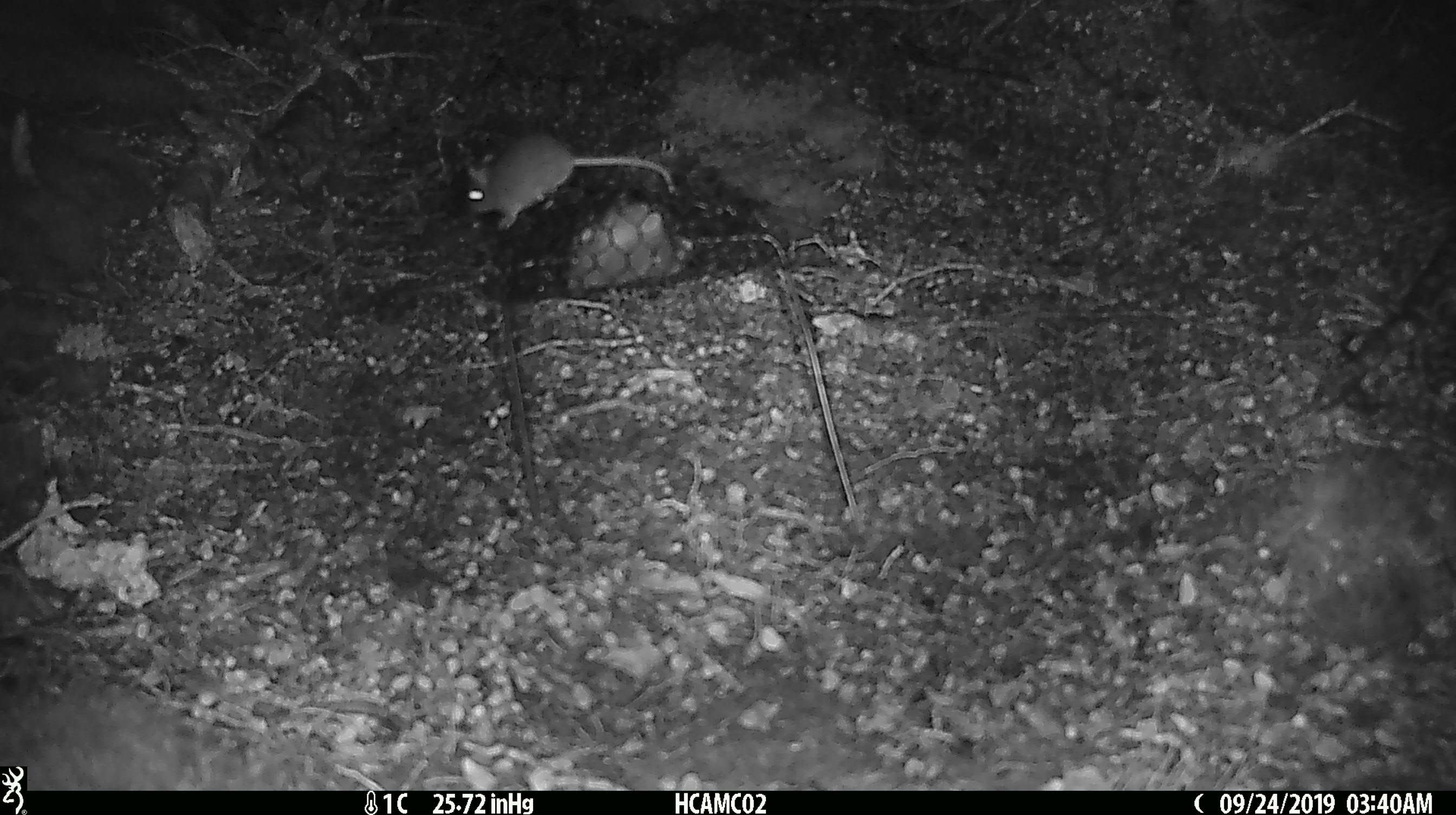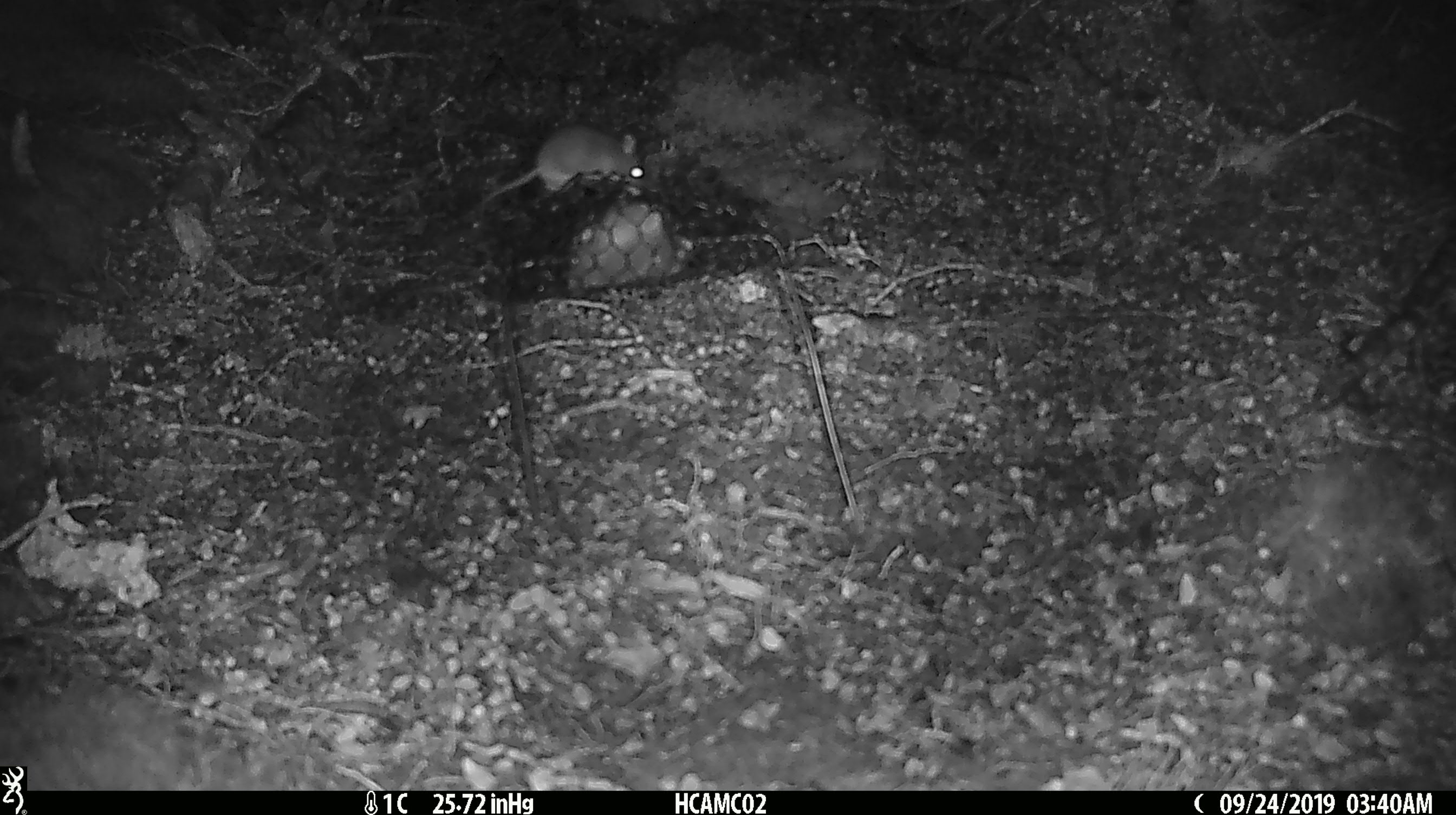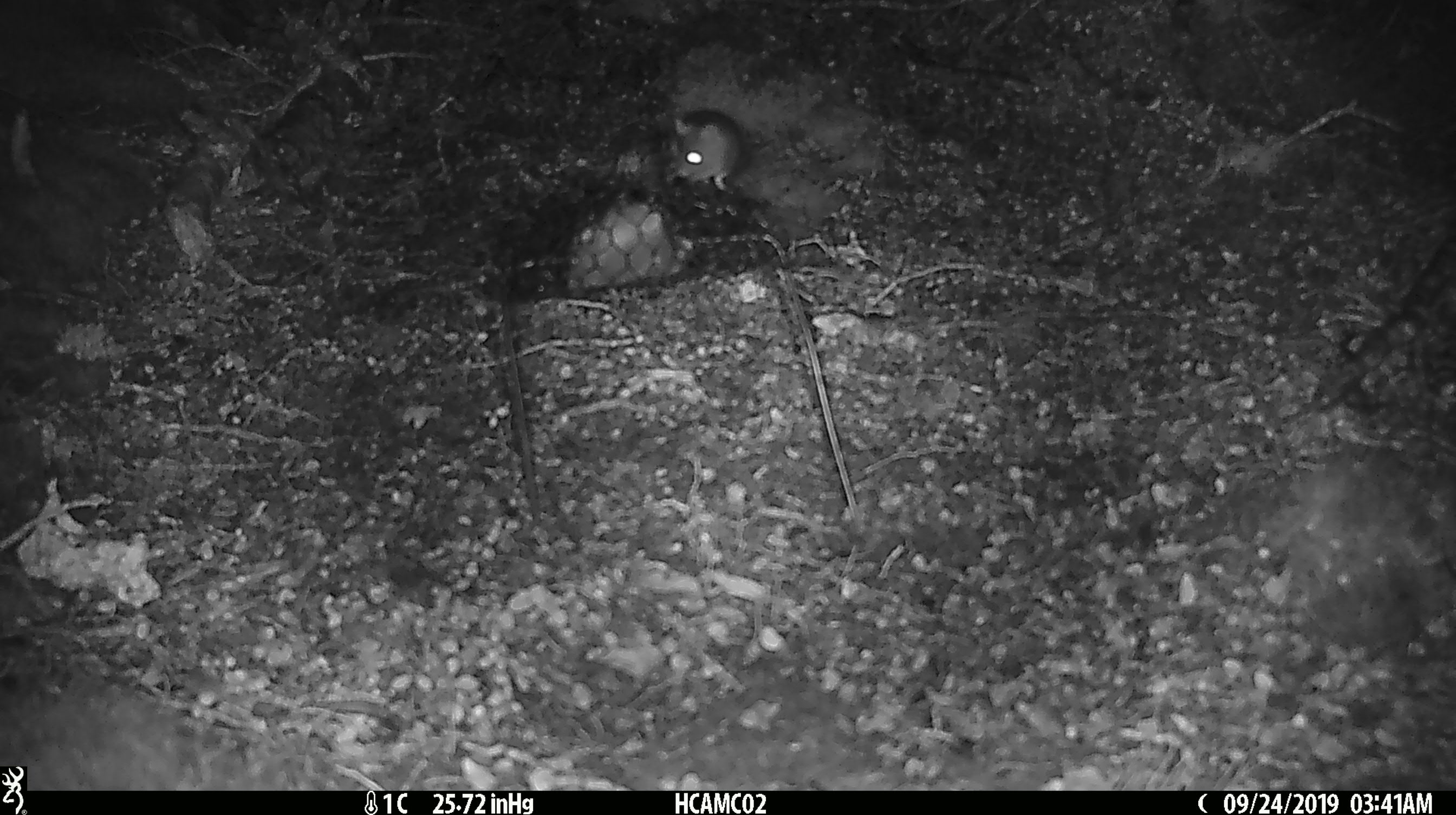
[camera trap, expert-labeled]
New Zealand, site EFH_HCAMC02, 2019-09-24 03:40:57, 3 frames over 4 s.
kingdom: Animalia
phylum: Chordata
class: Mammalia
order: Rodentia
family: Muridae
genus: Mus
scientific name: Mus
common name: mouse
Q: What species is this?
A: Mouse (Mus).